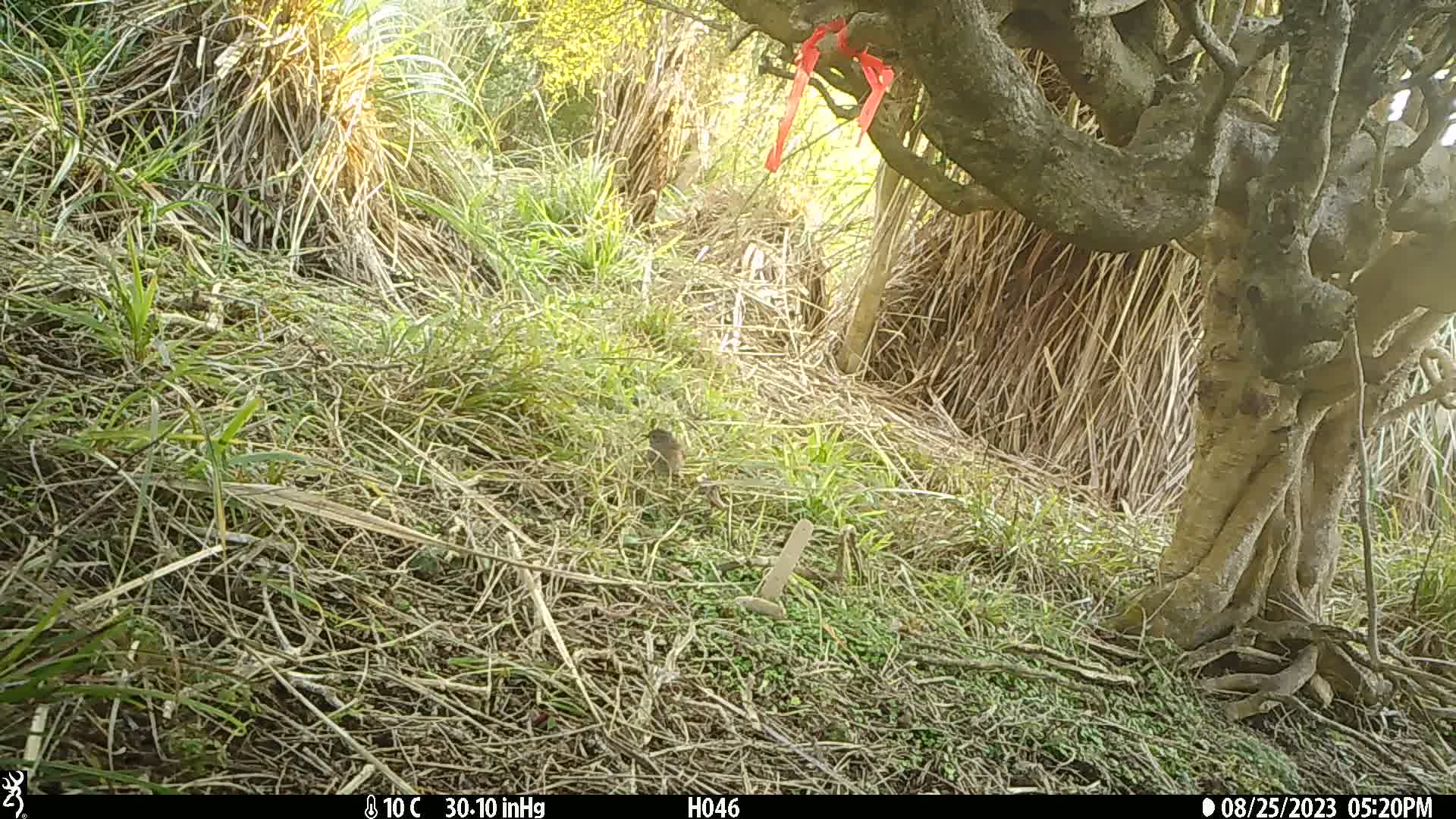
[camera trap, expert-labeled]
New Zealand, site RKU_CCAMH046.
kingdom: Animalia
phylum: Chordata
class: Aves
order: Passeriformes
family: Prunellidae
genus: Prunella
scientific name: Prunella modularis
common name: dunnock